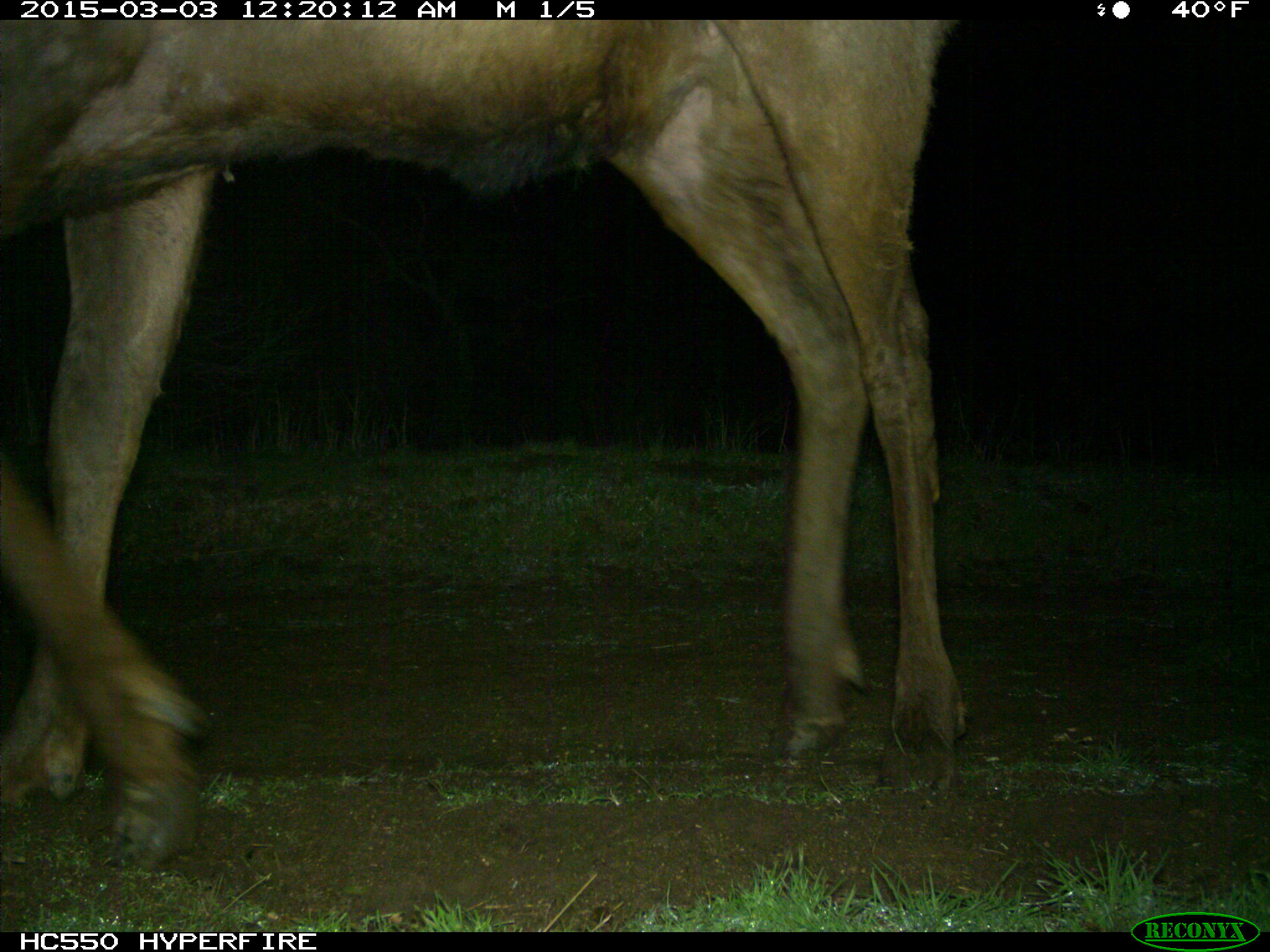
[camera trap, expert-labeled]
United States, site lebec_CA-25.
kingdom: Animalia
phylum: Chordata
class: Mammalia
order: Artiodactyla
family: Cervidae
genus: Cervus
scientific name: Cervus canadensis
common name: elk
Cervus canadensis (elk).